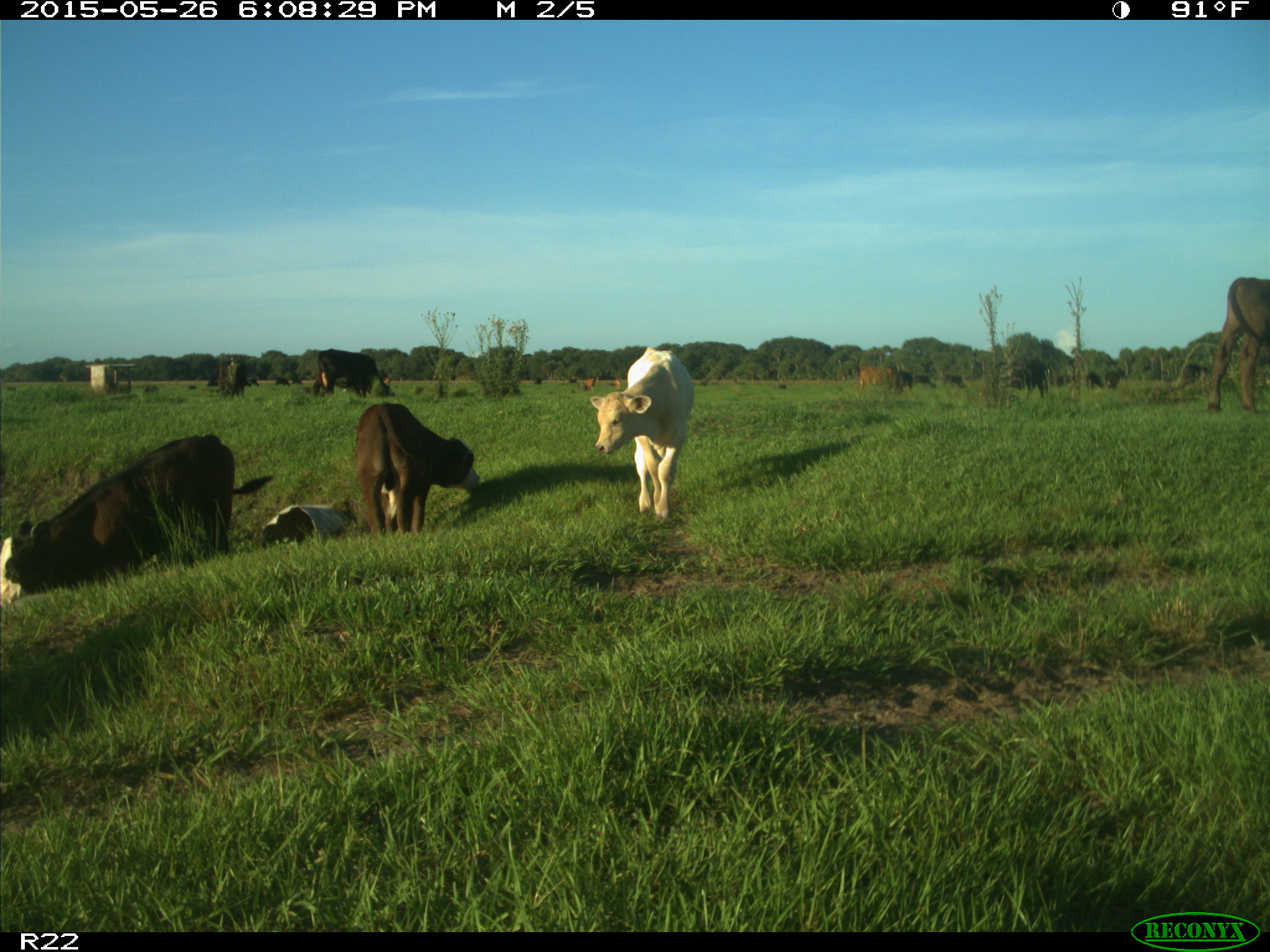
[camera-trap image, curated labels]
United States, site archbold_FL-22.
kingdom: Animalia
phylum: Chordata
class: Mammalia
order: Artiodactyla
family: Bovidae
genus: Bos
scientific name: Bos taurus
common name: domestic cow